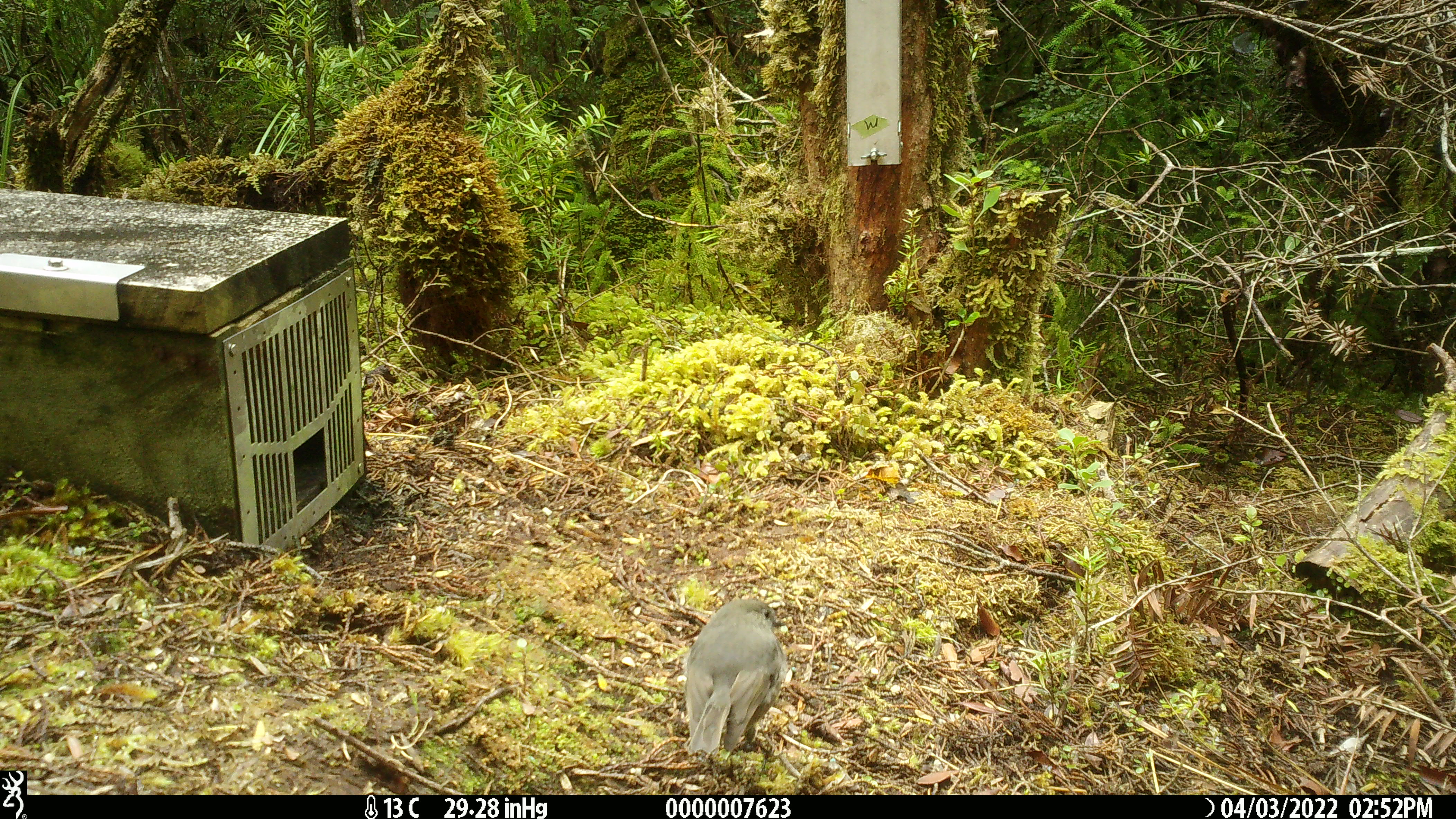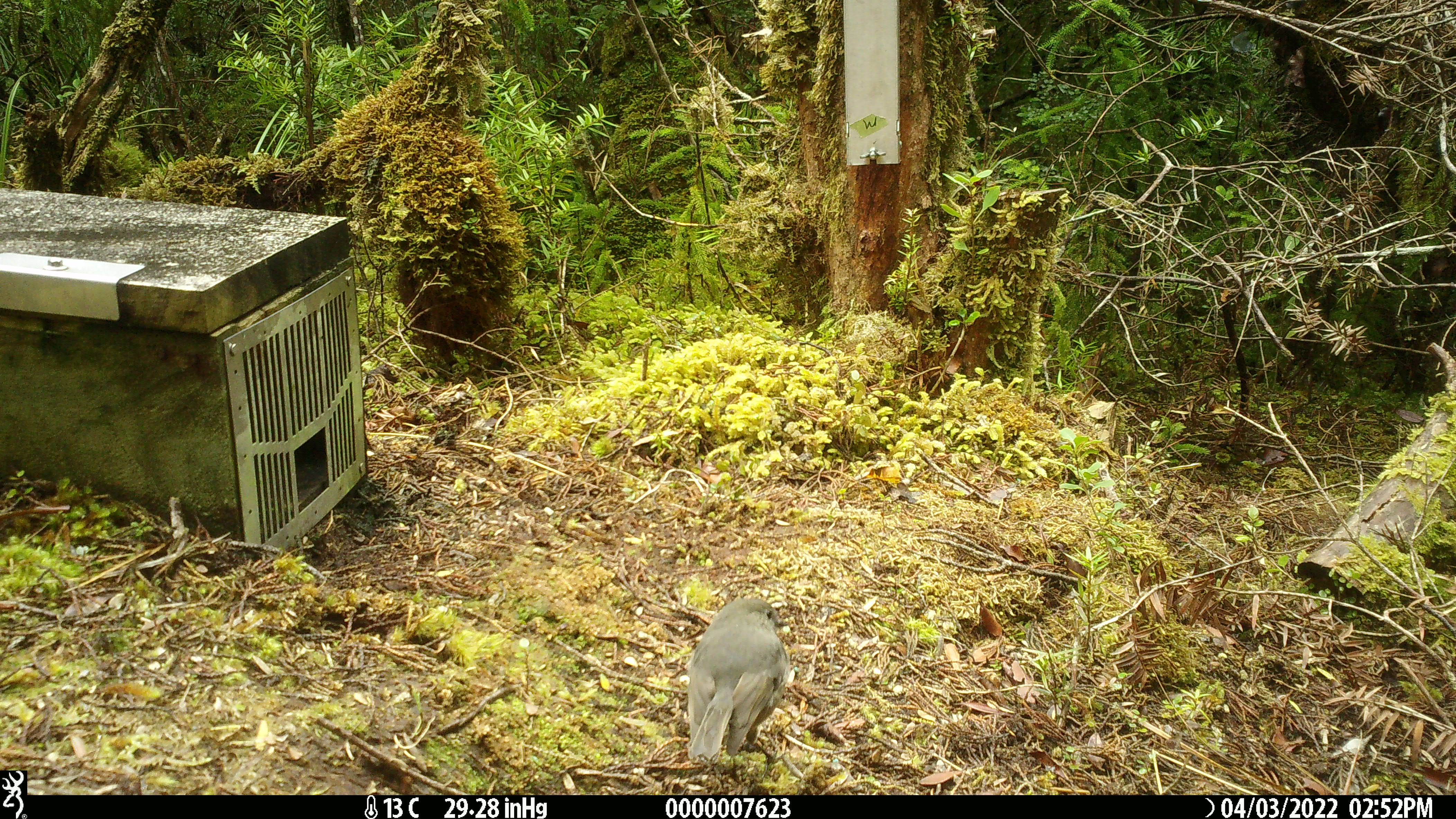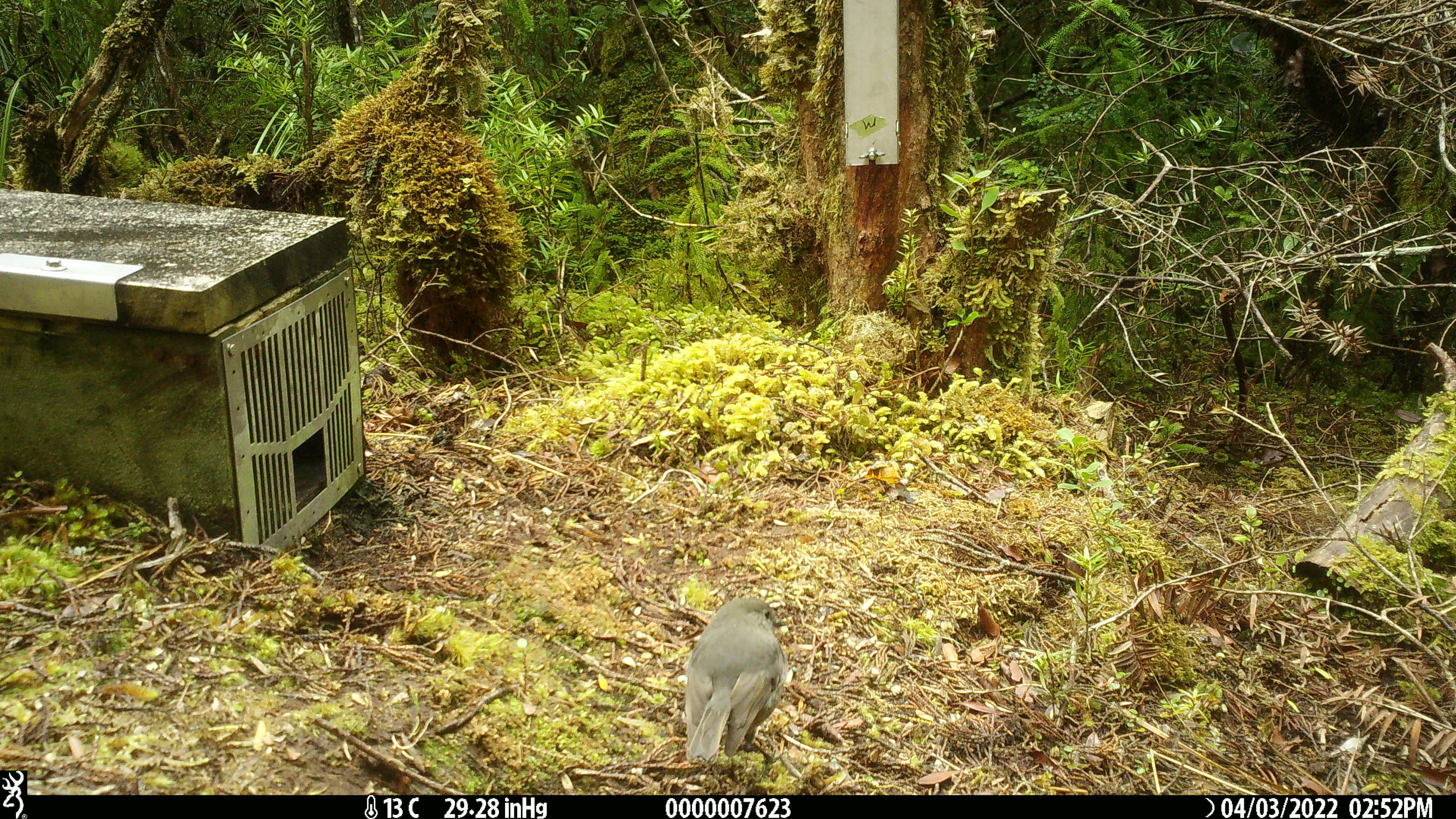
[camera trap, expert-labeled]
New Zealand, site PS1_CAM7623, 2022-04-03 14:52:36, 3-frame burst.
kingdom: Animalia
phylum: Chordata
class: Aves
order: Passeriformes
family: Petroicidae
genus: Petroica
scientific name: Petroica australis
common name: new zealand robin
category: robin